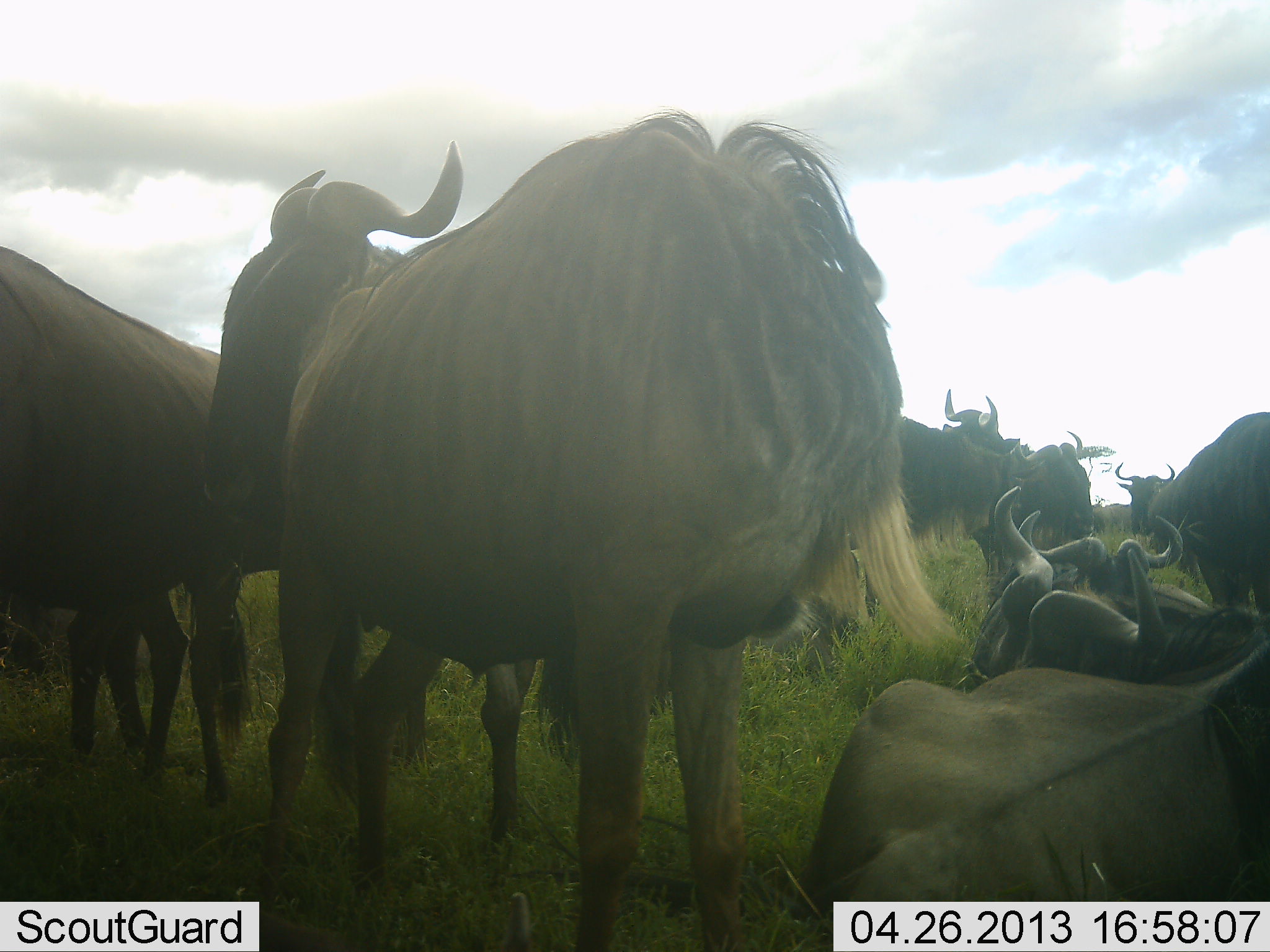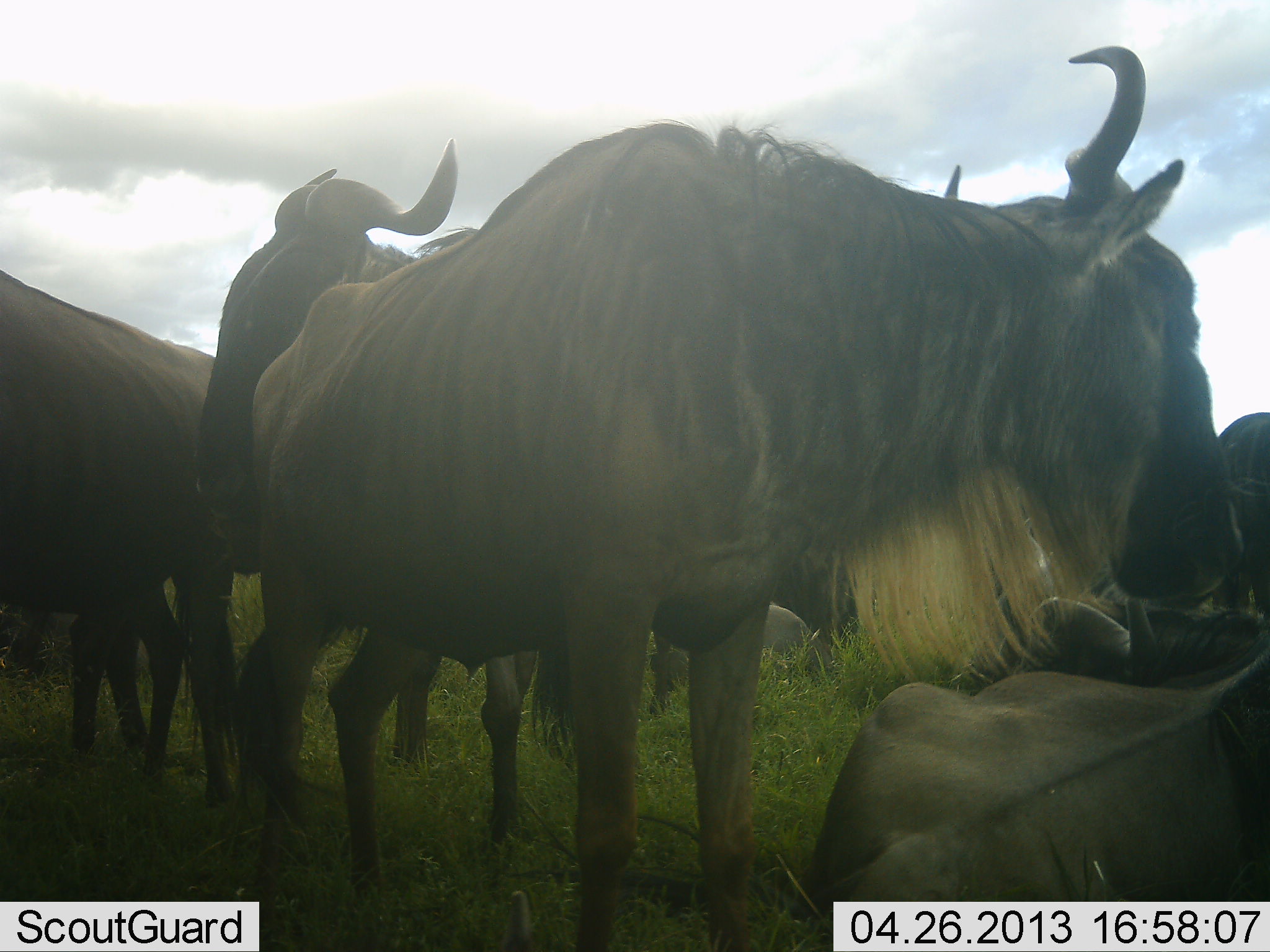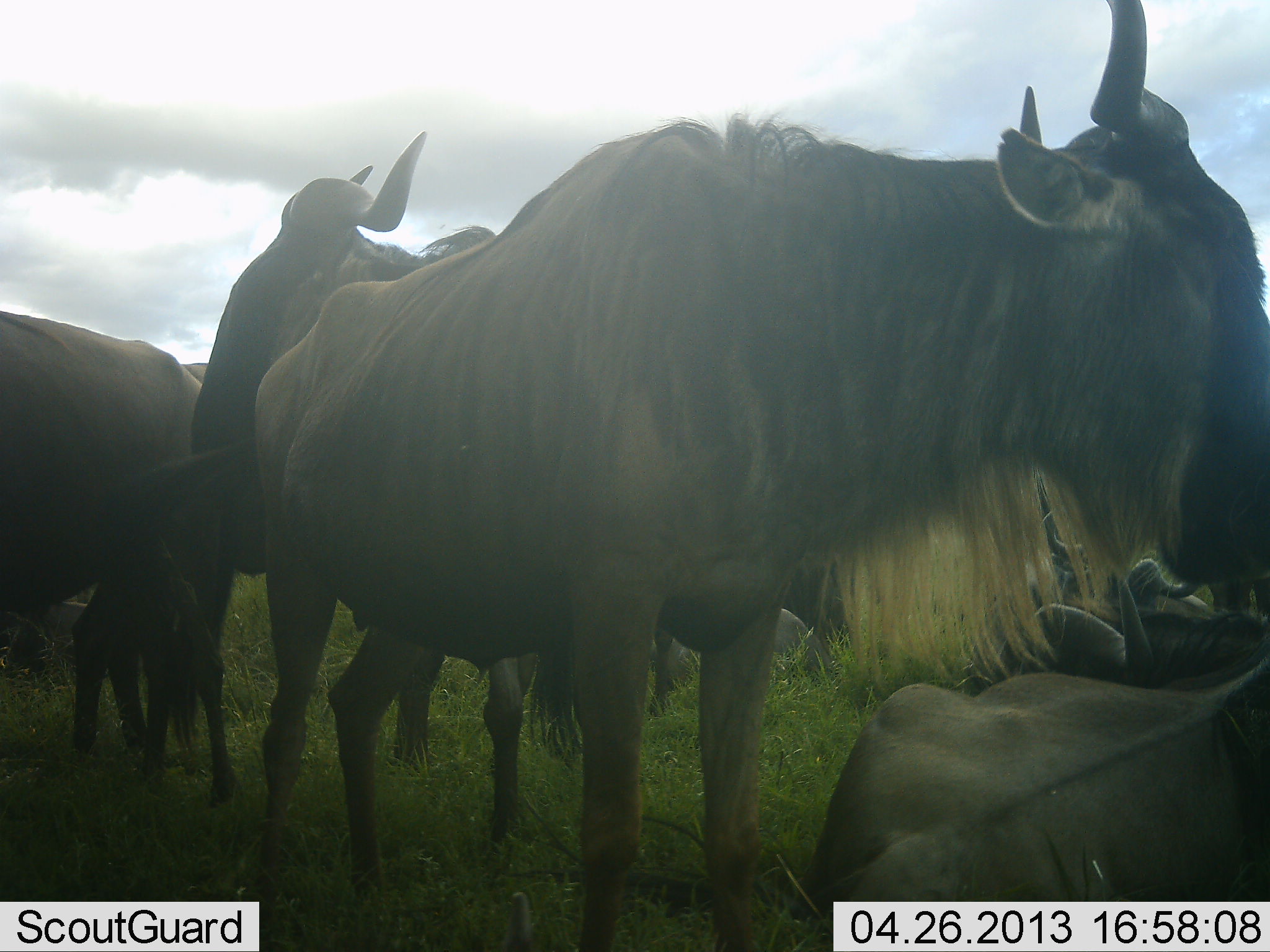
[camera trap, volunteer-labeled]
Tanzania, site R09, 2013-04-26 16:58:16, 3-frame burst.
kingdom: Animalia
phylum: Chordata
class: Mammalia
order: Artiodactyla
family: Bovidae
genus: Connochaetes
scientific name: Connochaetes taurinus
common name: blue wildebeest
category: wildebeest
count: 11-50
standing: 100%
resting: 100%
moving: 30%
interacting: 20%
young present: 10%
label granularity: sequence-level